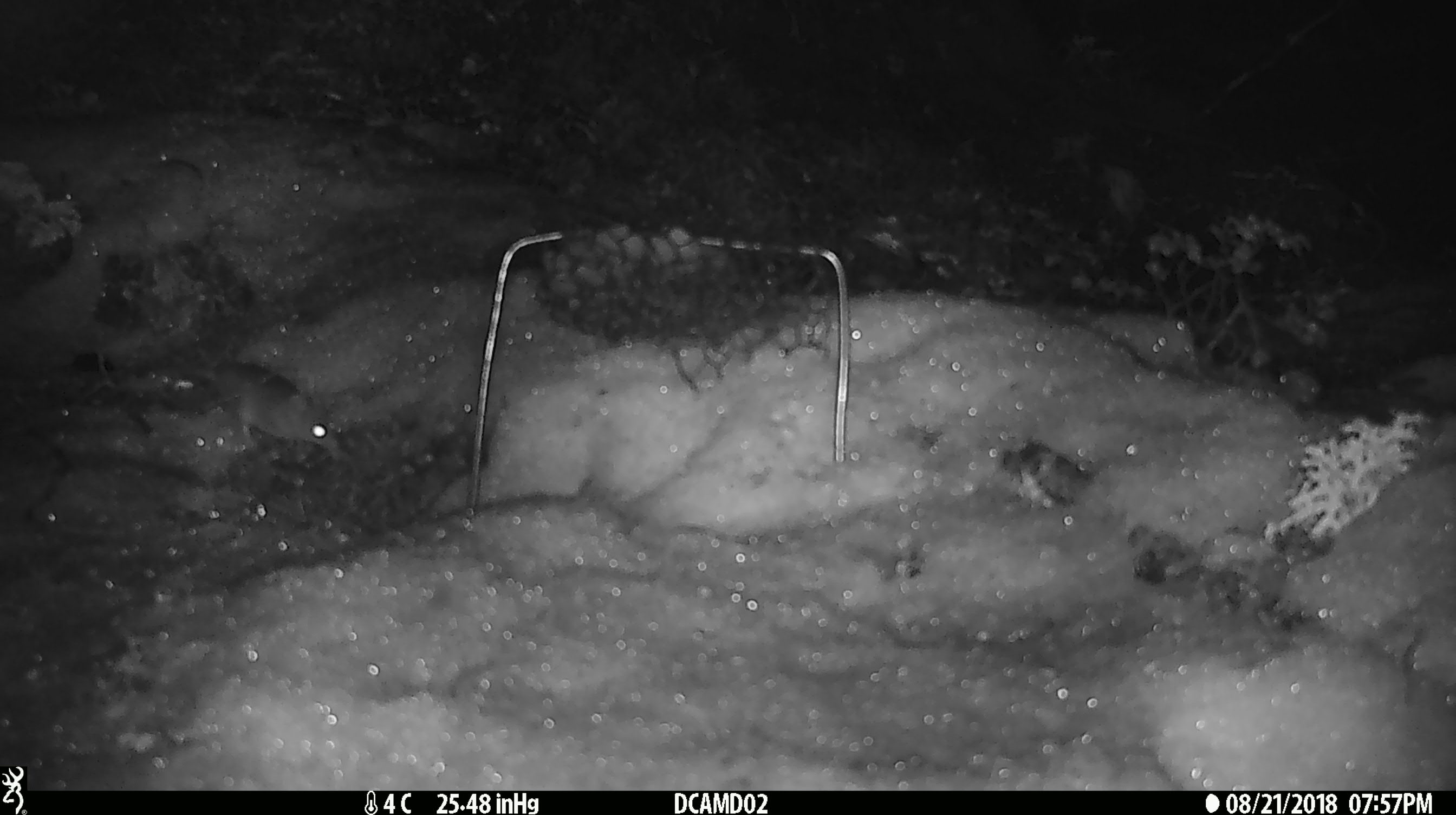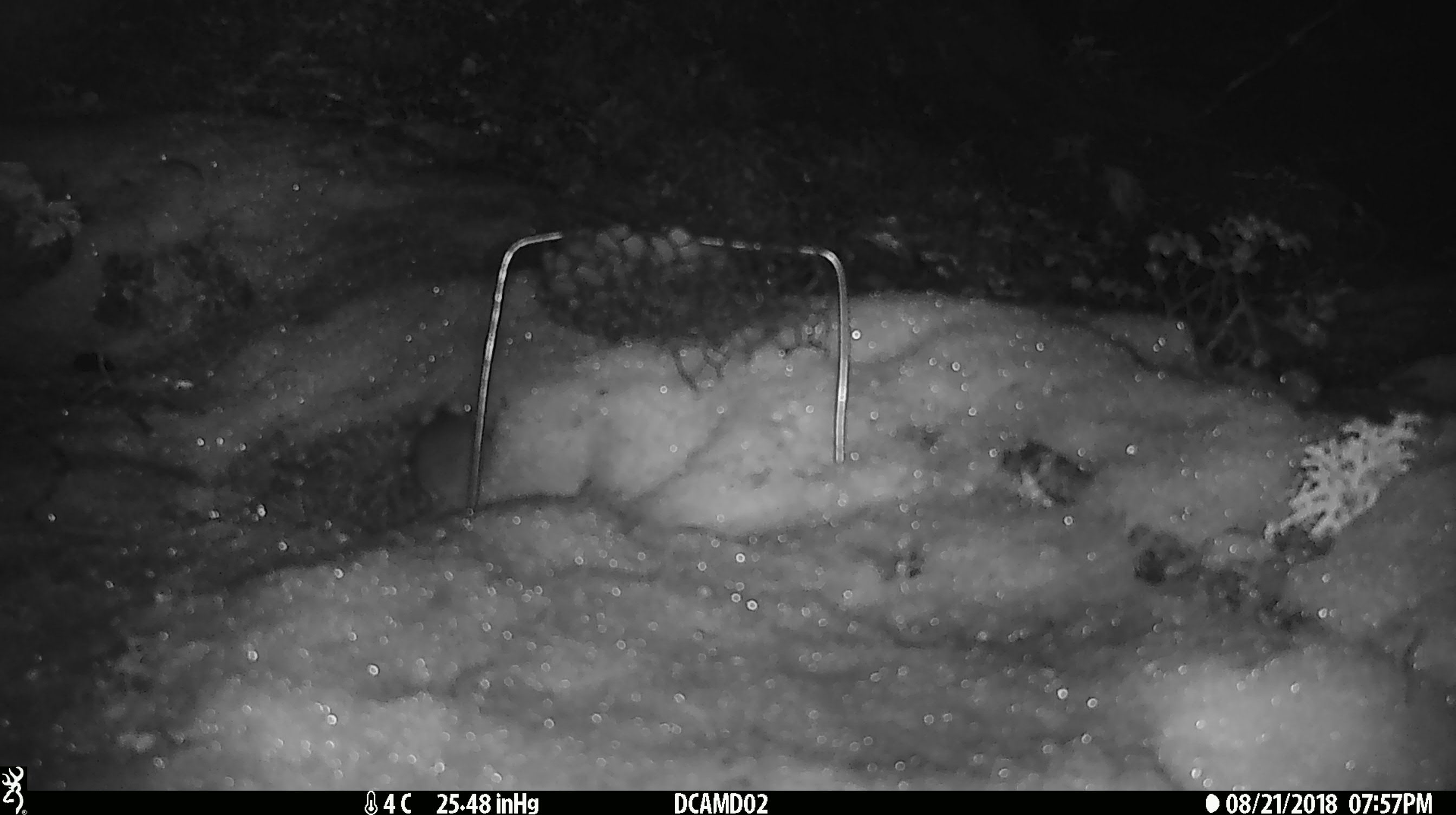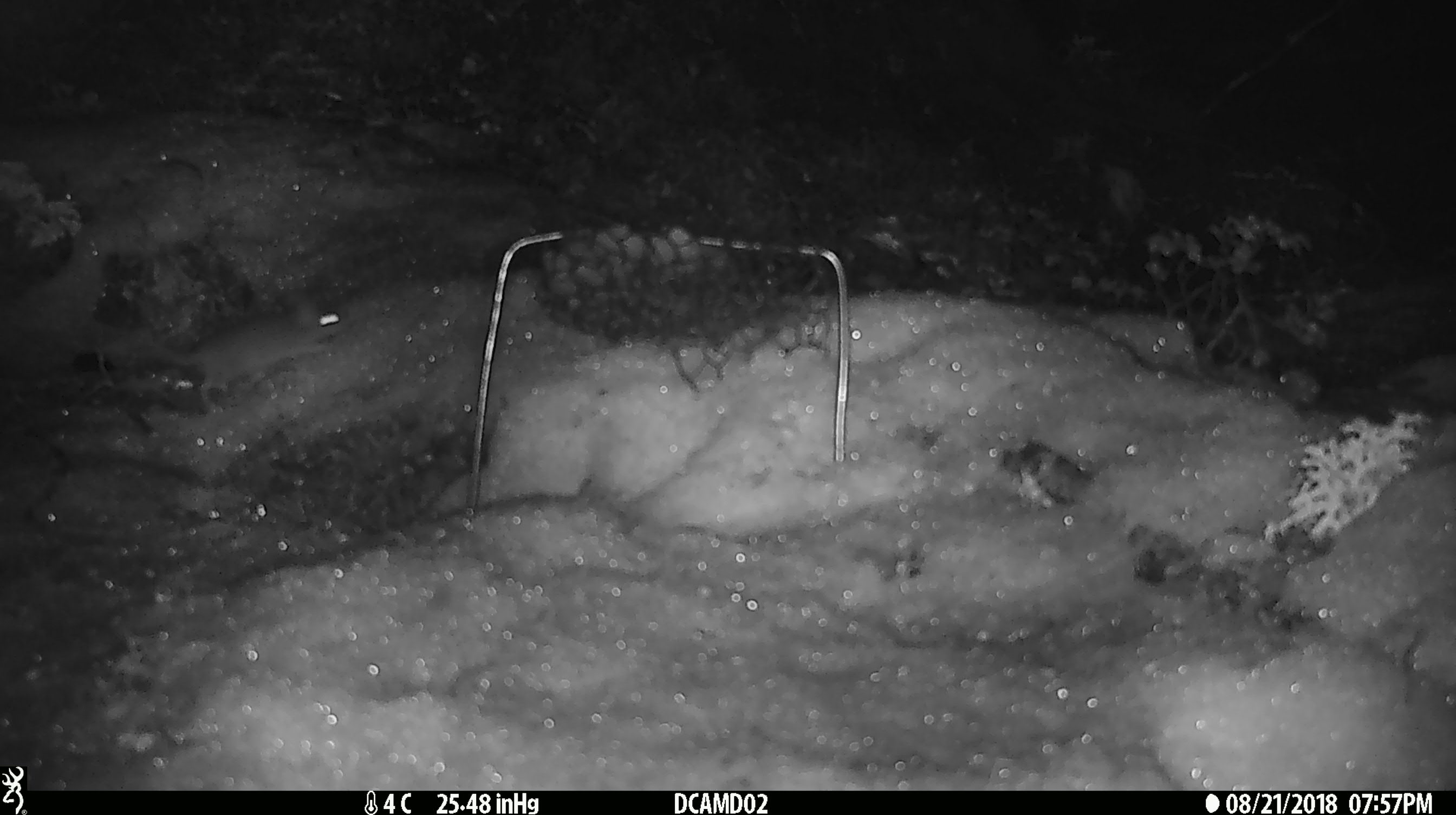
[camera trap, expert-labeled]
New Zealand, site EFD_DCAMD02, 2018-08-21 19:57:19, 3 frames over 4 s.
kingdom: Animalia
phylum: Chordata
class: Mammalia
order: Rodentia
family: Muridae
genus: Mus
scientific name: Mus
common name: mouse